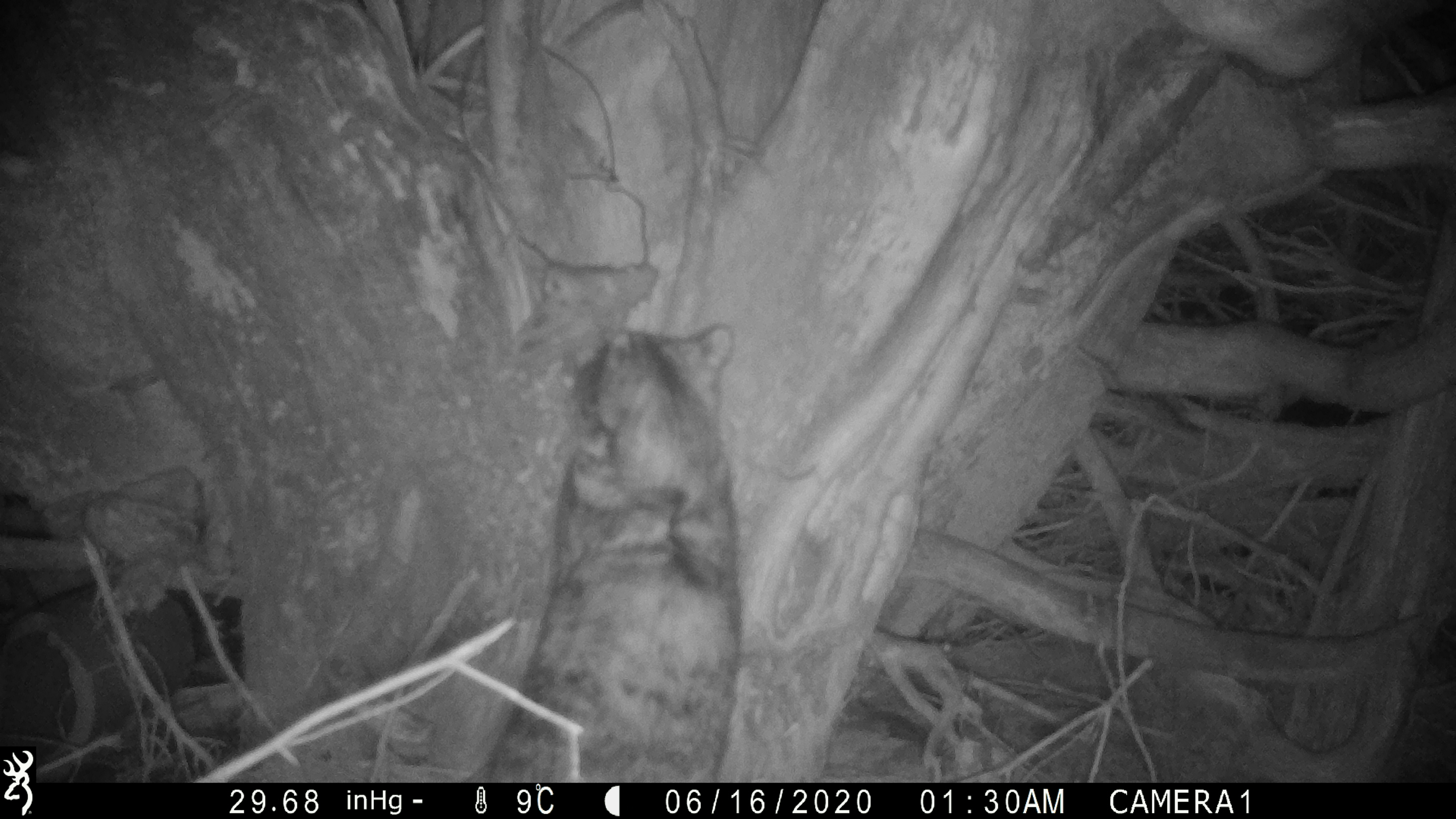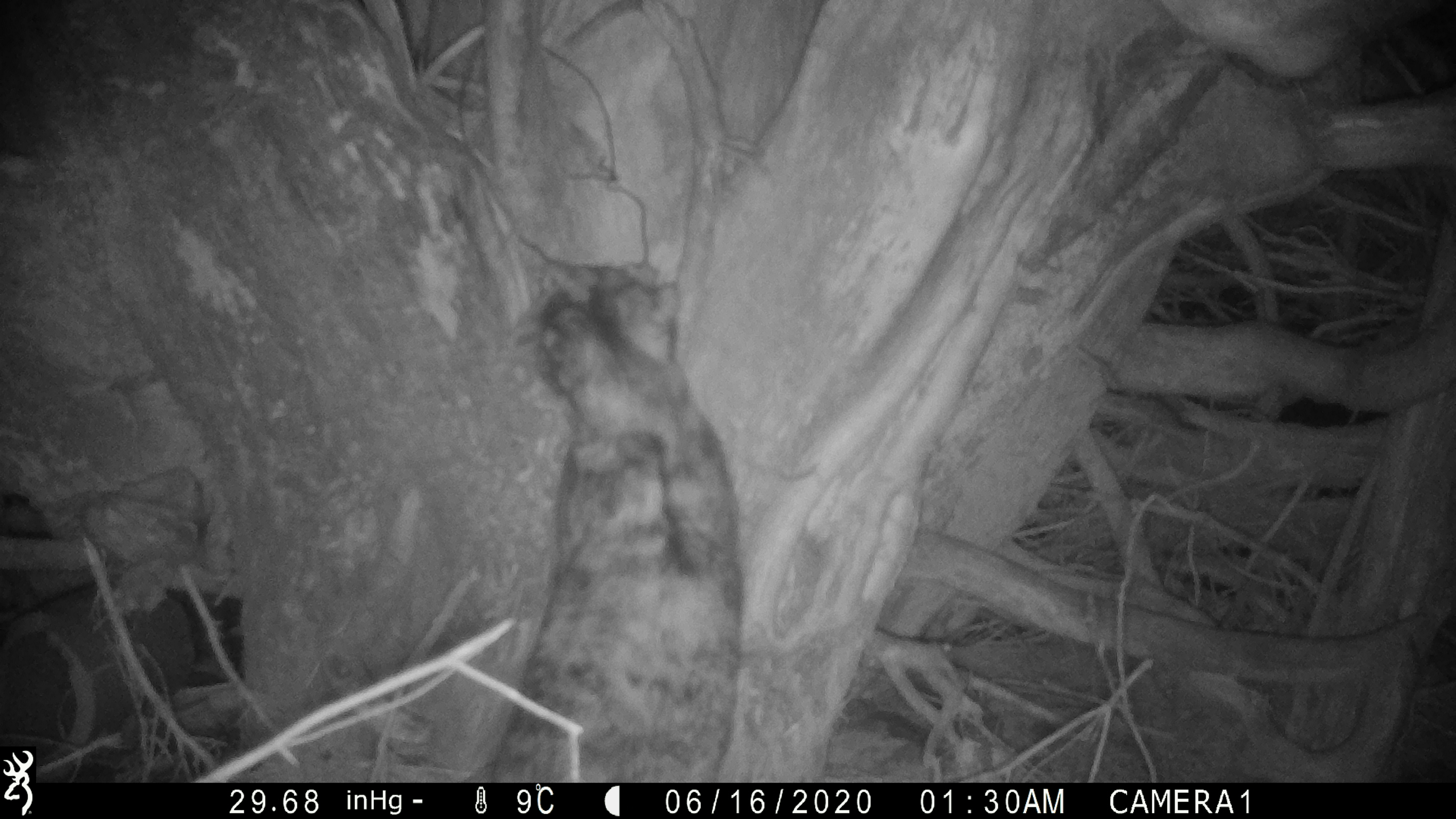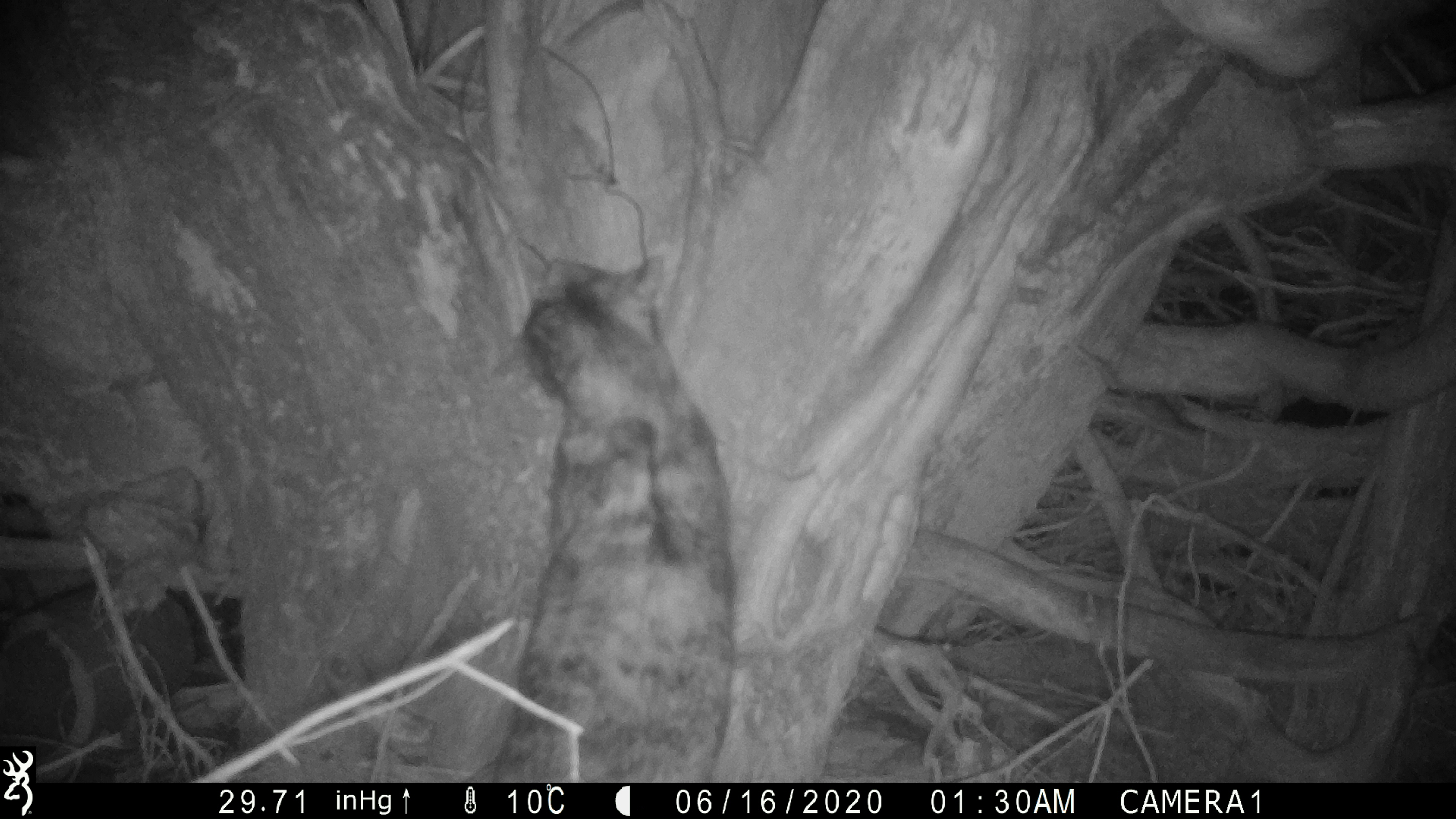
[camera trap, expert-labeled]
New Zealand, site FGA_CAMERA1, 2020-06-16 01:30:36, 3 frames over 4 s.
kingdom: Animalia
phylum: Chordata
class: Mammalia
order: Carnivora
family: Felidae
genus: Felis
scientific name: Felis catus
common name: domestic cat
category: cat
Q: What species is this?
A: Cat (domestic cat) (Felis catus).